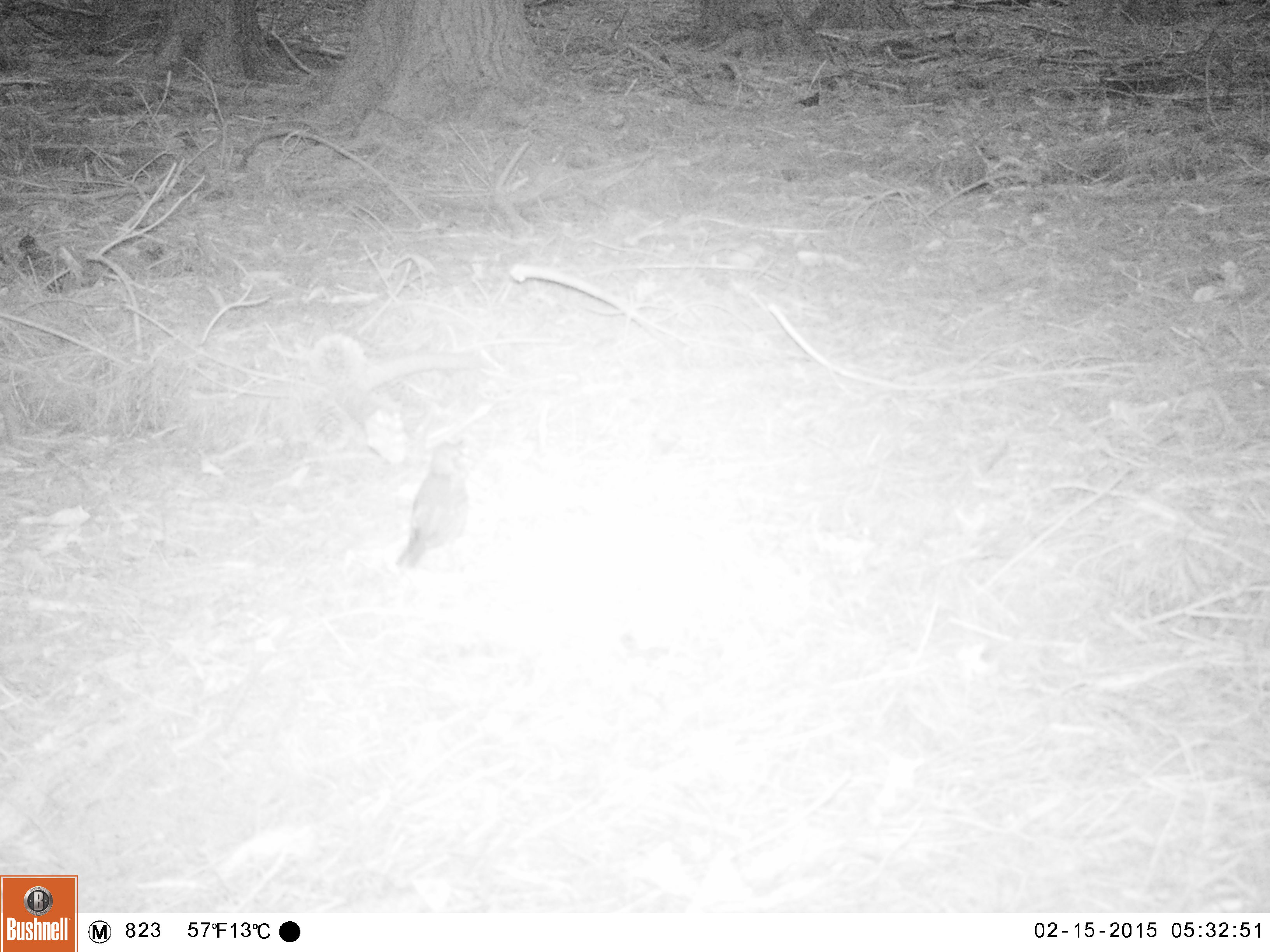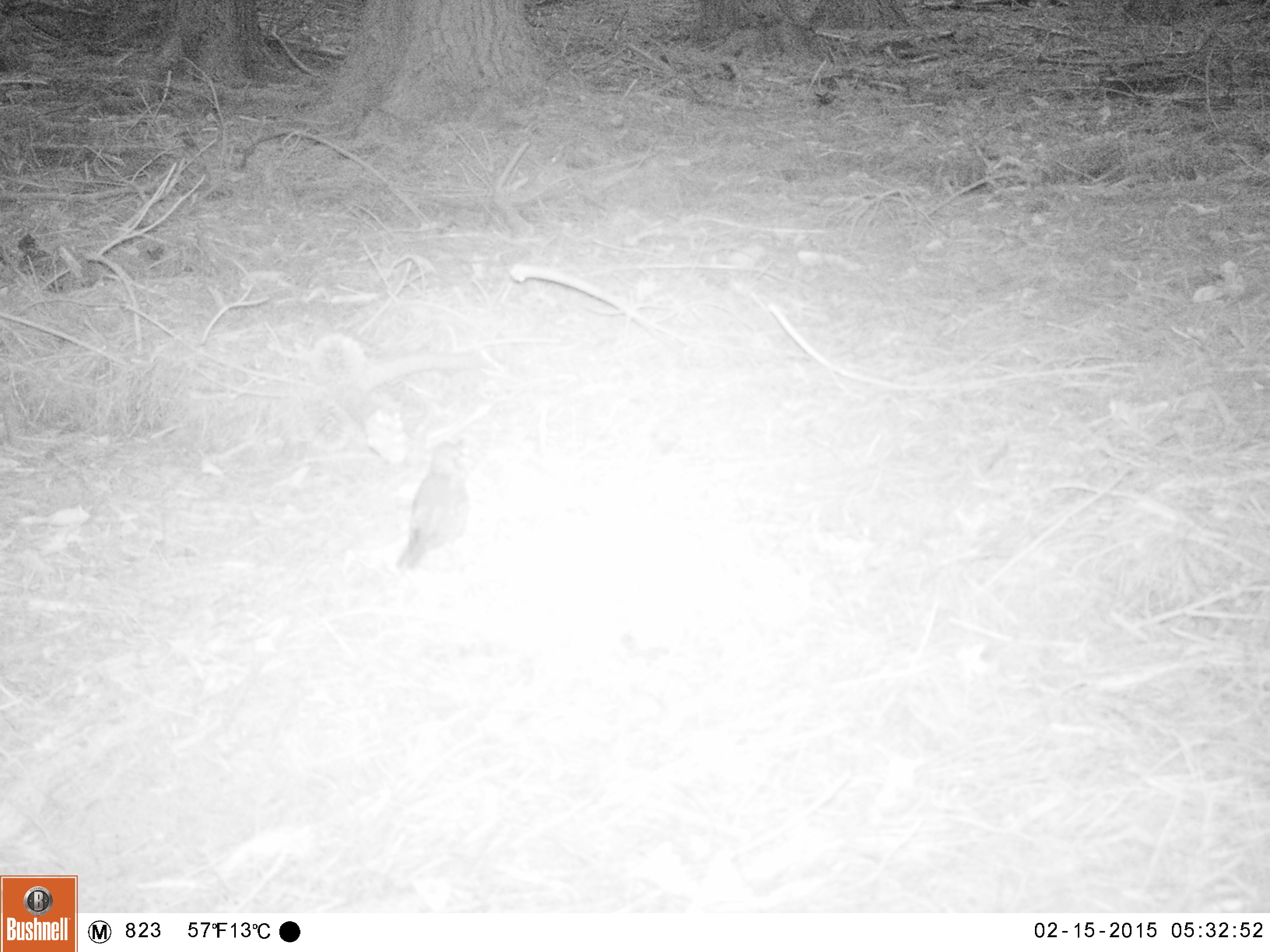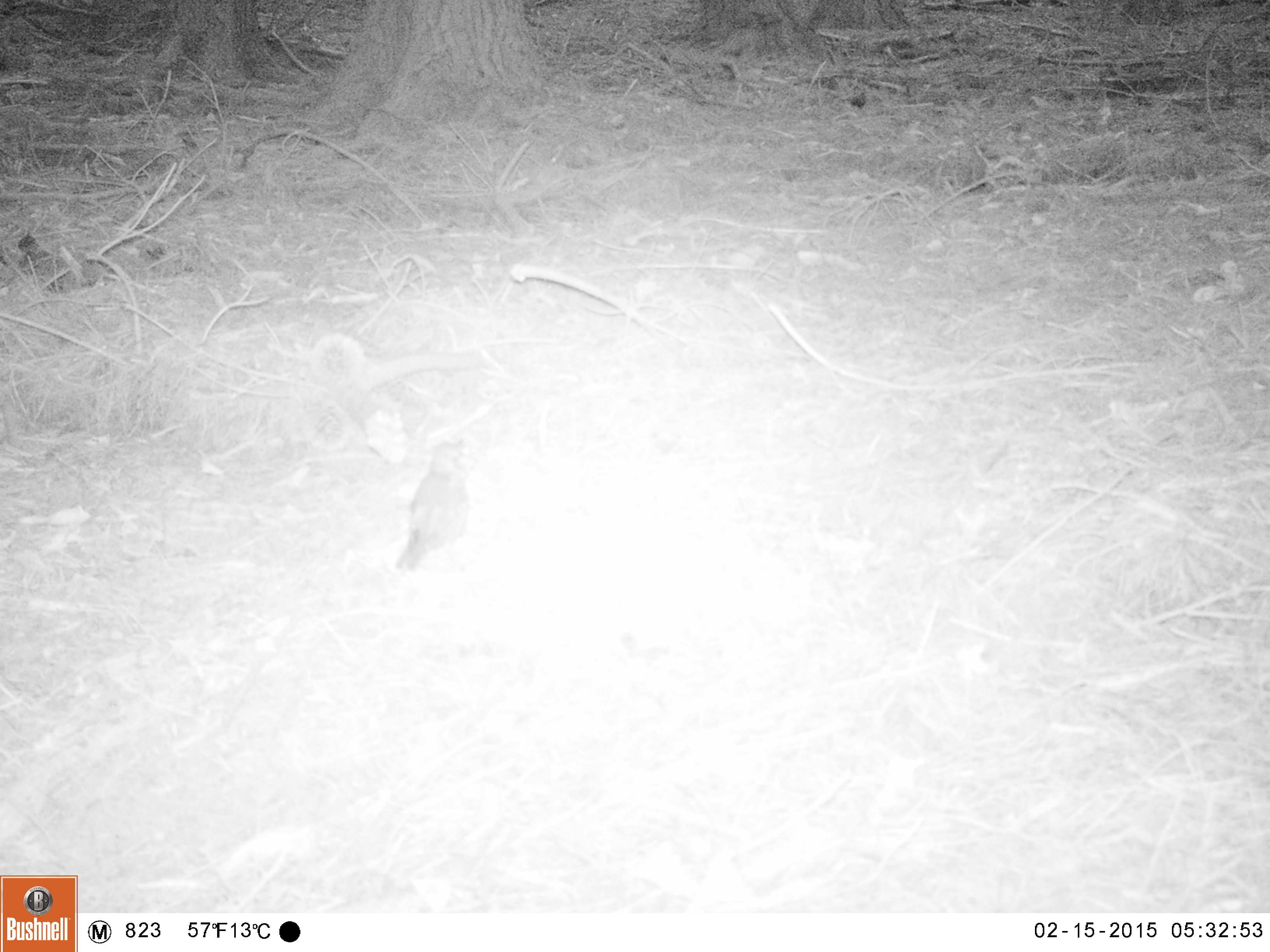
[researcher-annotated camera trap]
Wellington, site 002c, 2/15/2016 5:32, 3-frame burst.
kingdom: Animalia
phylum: Chordata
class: Aves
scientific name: Aves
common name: bird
Bird (Aves).